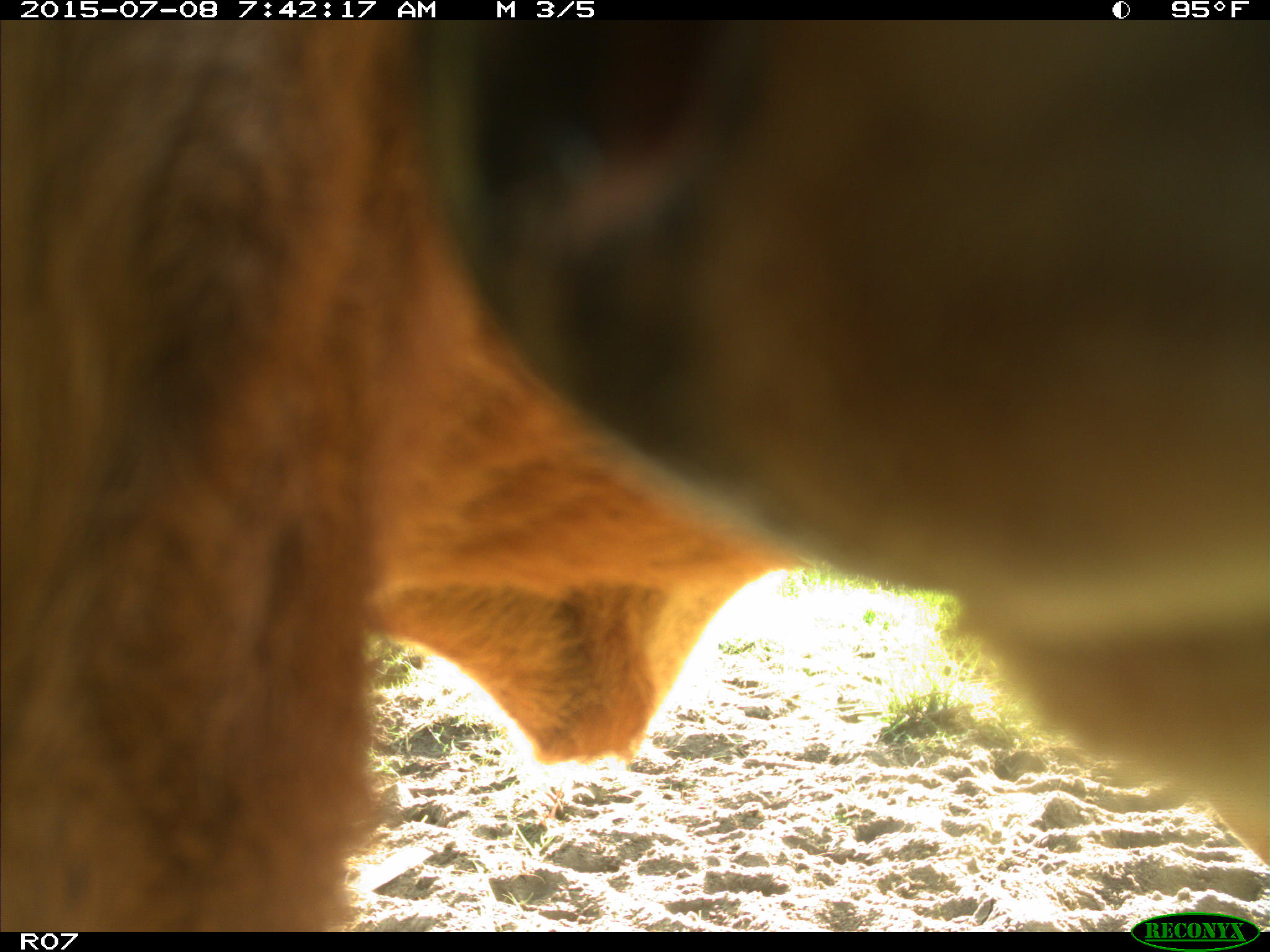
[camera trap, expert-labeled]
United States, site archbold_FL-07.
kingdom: Animalia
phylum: Chordata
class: Mammalia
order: Artiodactyla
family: Bovidae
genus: Bos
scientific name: Bos taurus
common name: domestic cow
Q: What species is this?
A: Bos taurus (domestic cow).